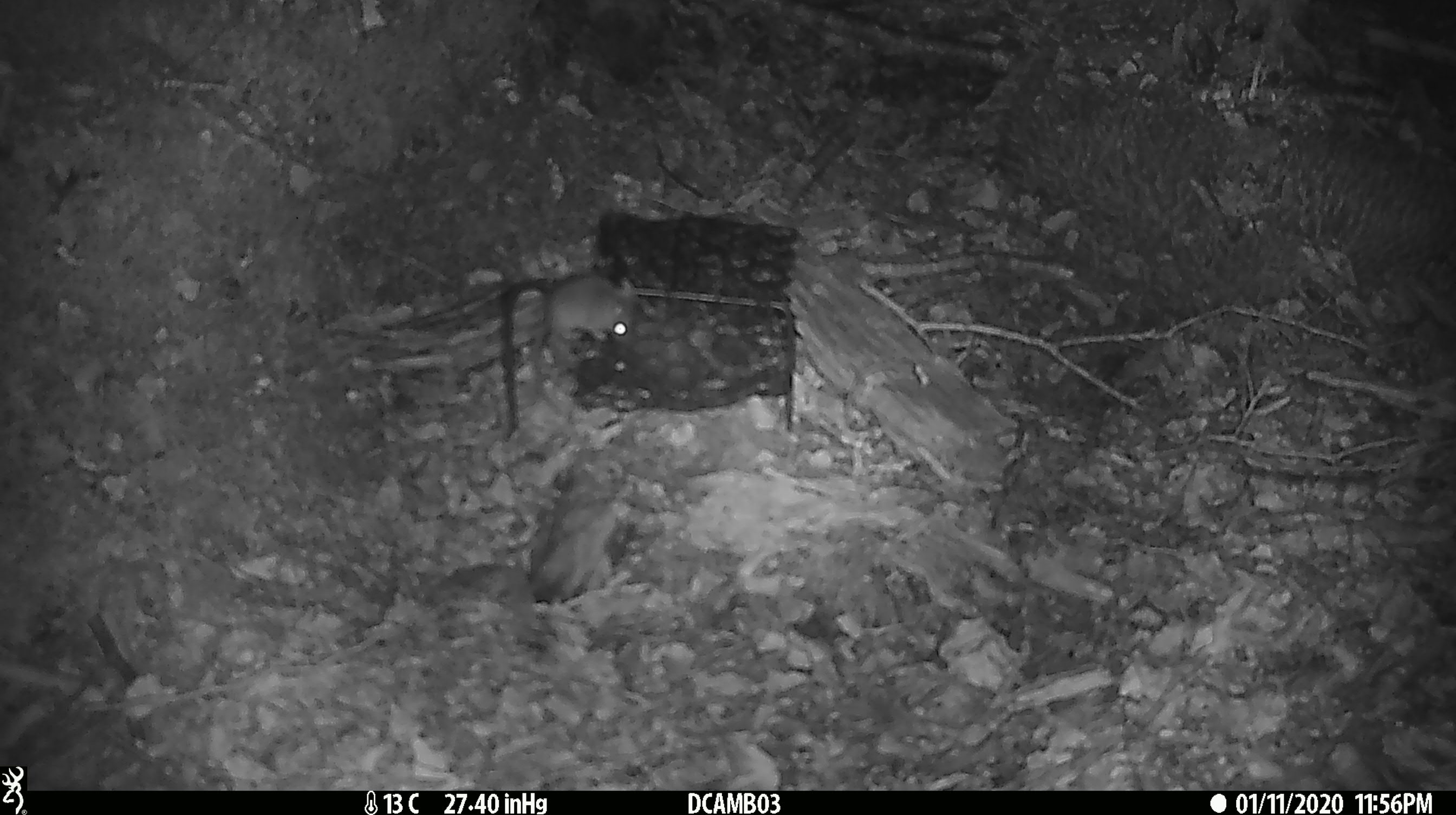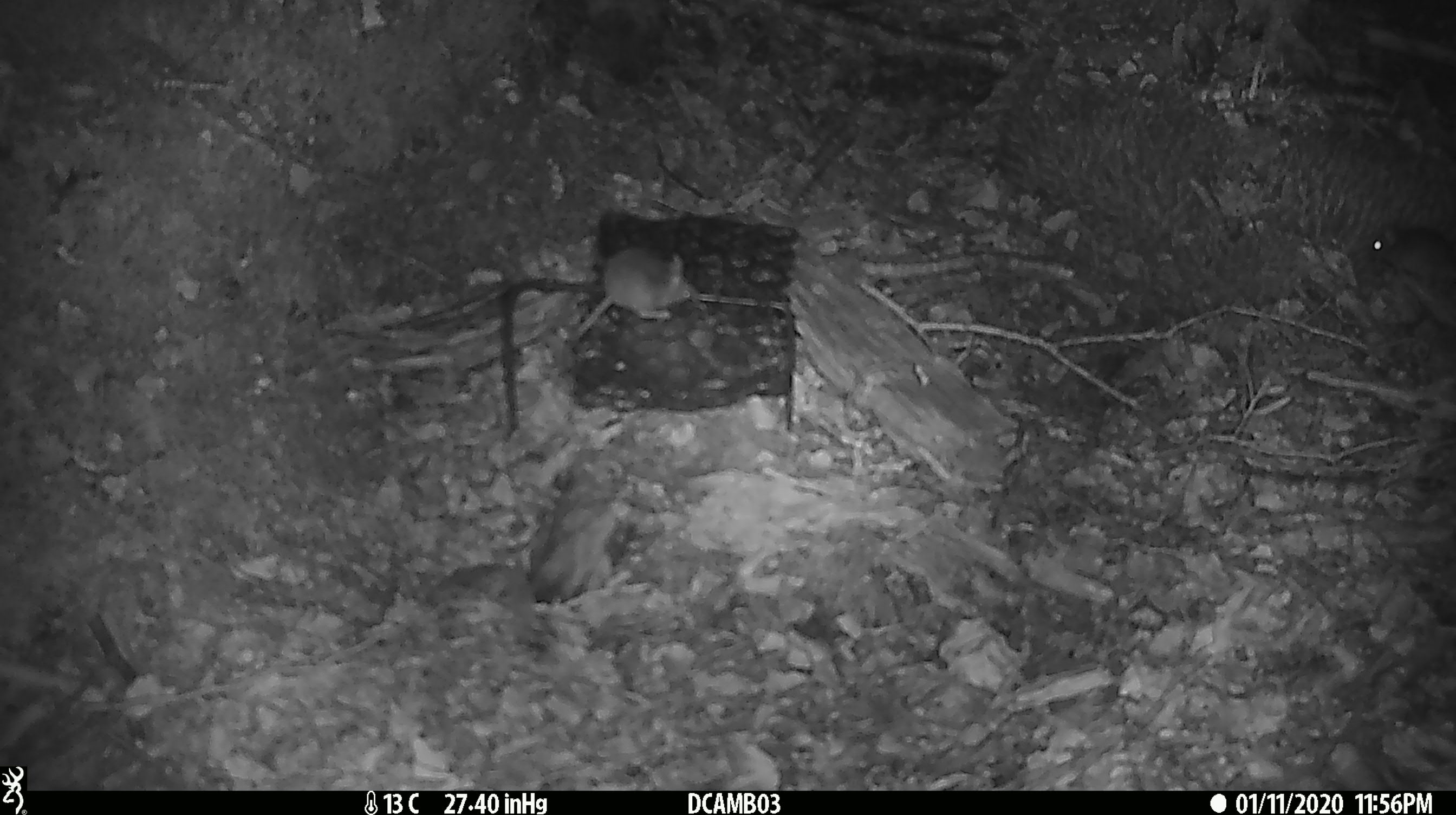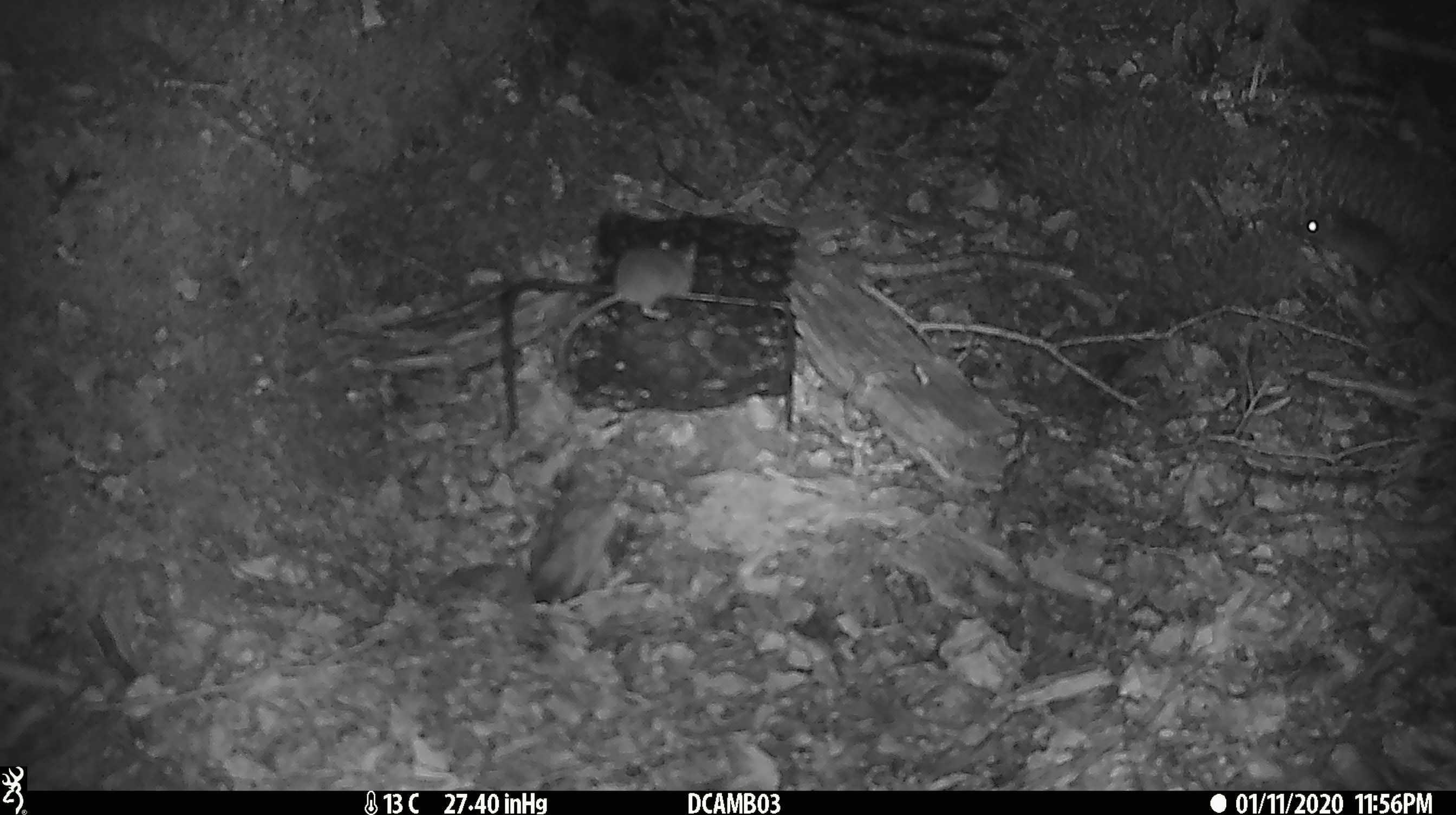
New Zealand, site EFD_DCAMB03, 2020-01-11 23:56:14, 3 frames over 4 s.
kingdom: Animalia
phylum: Chordata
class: Mammalia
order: Rodentia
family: Muridae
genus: Mus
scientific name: Mus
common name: mouse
Mouse (Mus).